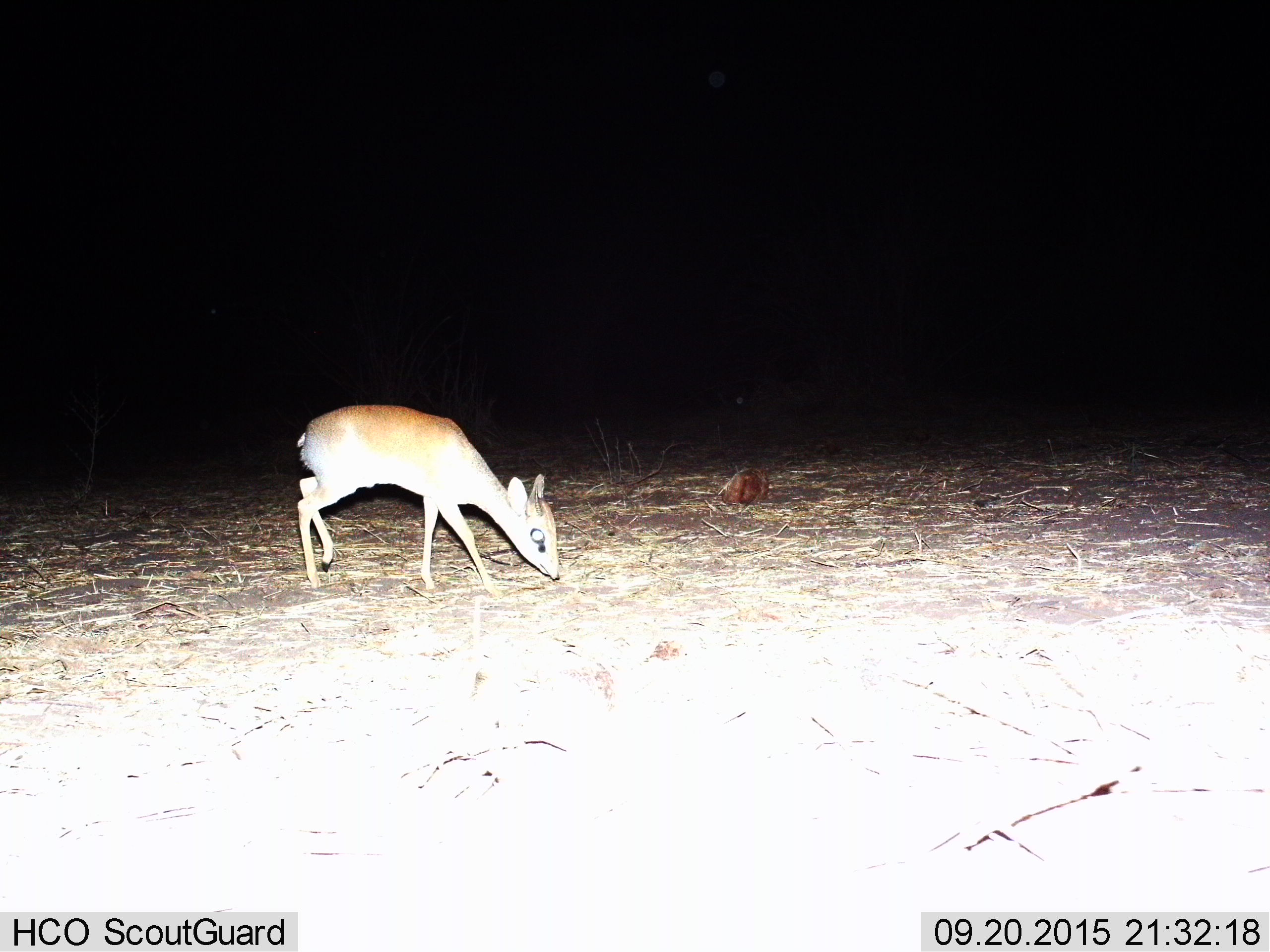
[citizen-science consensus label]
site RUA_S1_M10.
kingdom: Animalia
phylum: Chordata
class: Mammalia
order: Artiodactyla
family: Bovidae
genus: Madoqua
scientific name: Madoqua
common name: dik-dik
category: dikdik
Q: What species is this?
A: Dikdik (dik-dik) (Madoqua).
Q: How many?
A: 1.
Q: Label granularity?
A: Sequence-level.